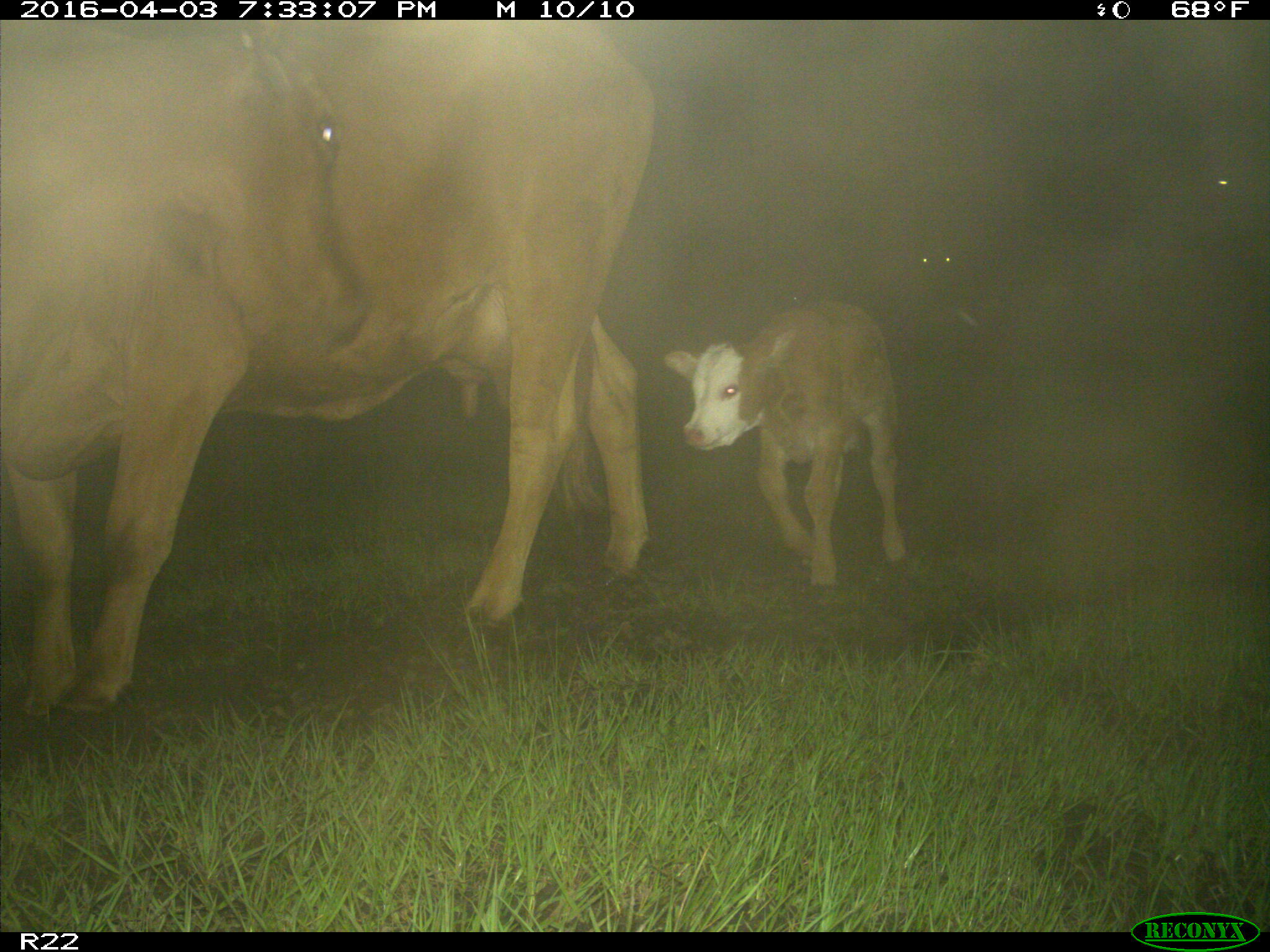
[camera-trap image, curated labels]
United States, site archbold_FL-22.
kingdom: Animalia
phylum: Chordata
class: Mammalia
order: Artiodactyla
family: Bovidae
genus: Bos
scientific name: Bos taurus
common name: domestic cow